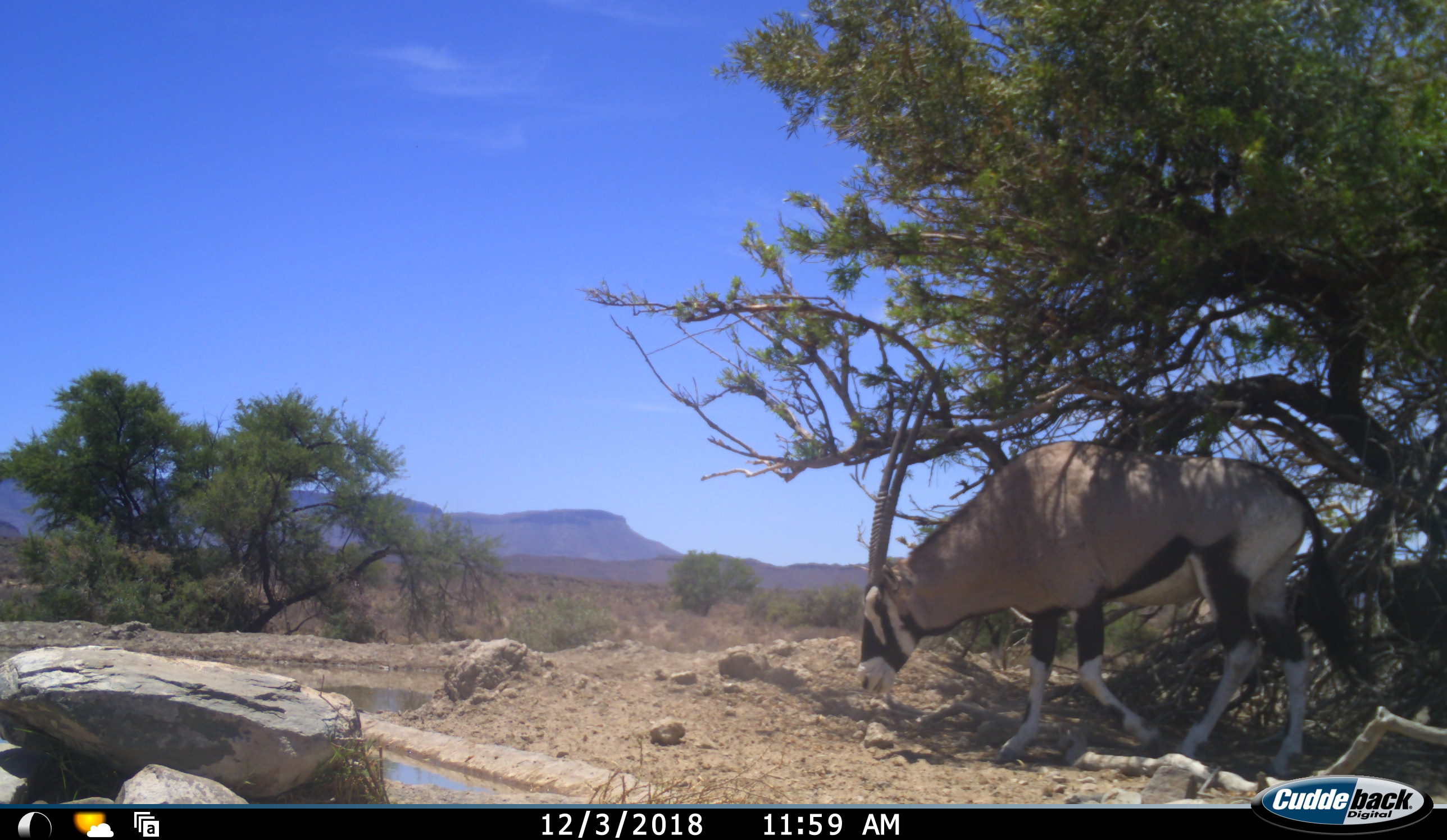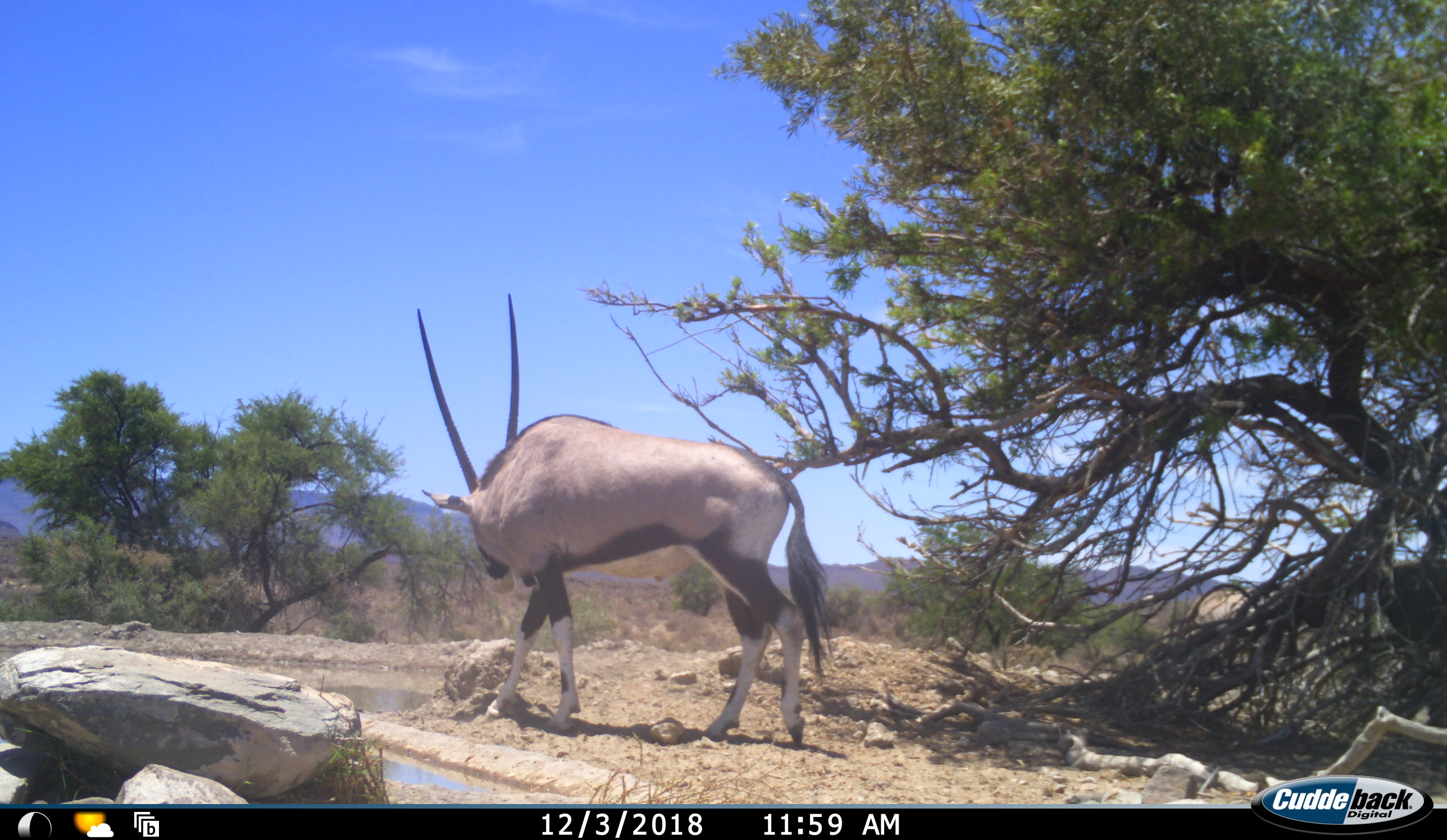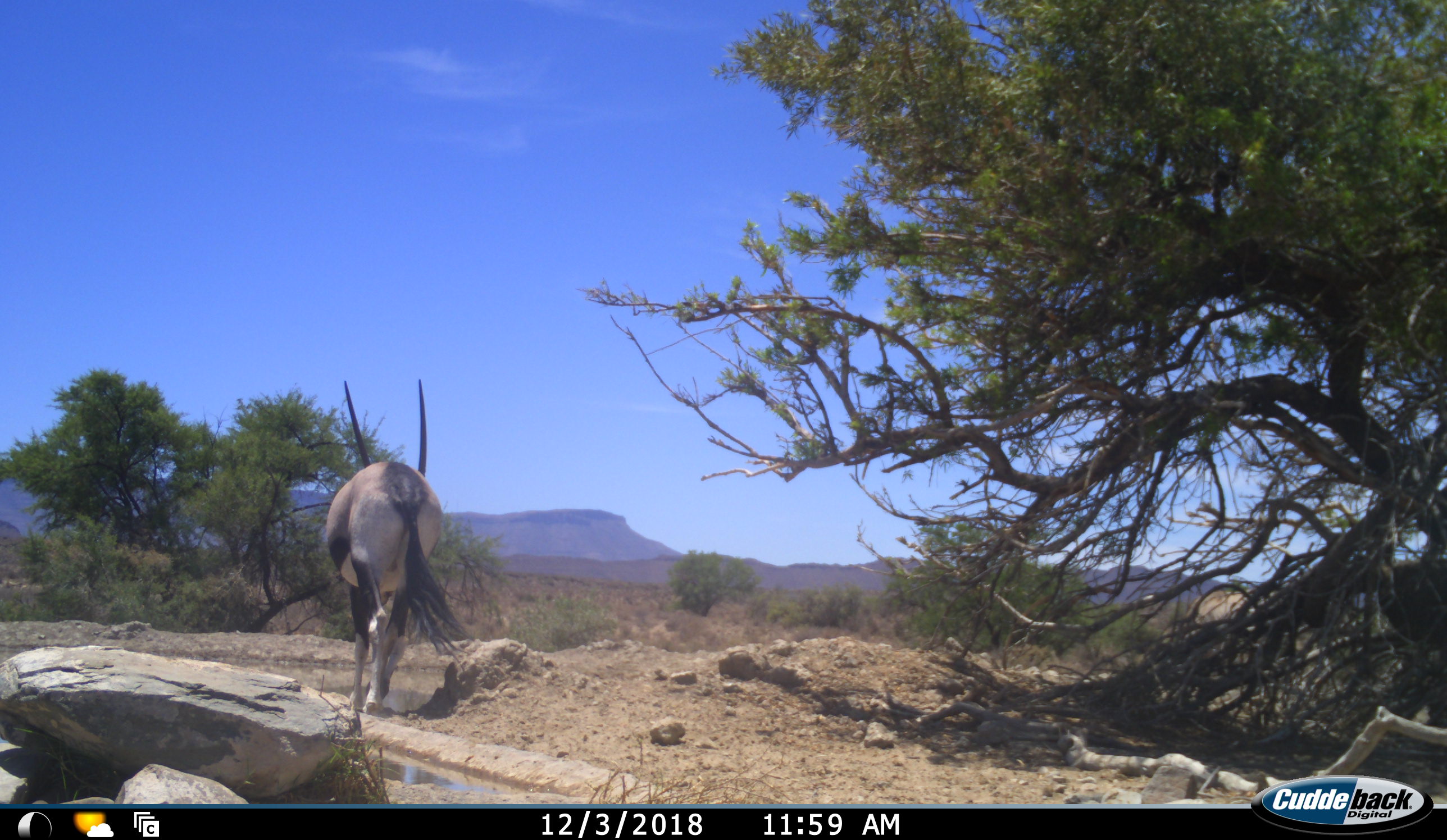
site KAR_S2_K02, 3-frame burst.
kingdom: Animalia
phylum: Chordata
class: Mammalia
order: Artiodactyla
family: Bovidae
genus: Oryx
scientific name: Oryx gazella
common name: gemsbok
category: oryx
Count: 1.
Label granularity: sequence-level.